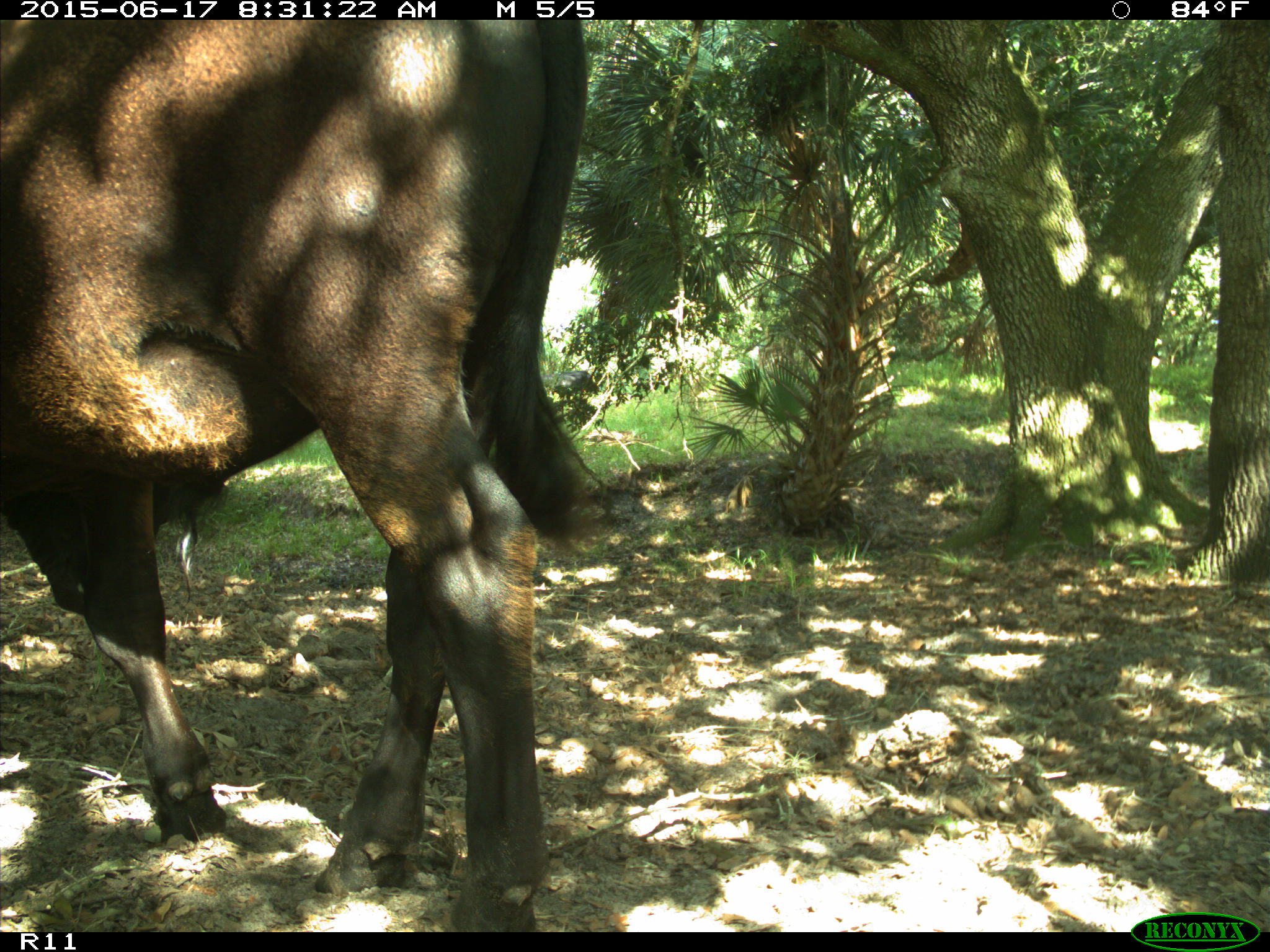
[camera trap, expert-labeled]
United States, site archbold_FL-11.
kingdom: Animalia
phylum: Chordata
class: Mammalia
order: Artiodactyla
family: Bovidae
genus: Bos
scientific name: Bos taurus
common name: domestic cow